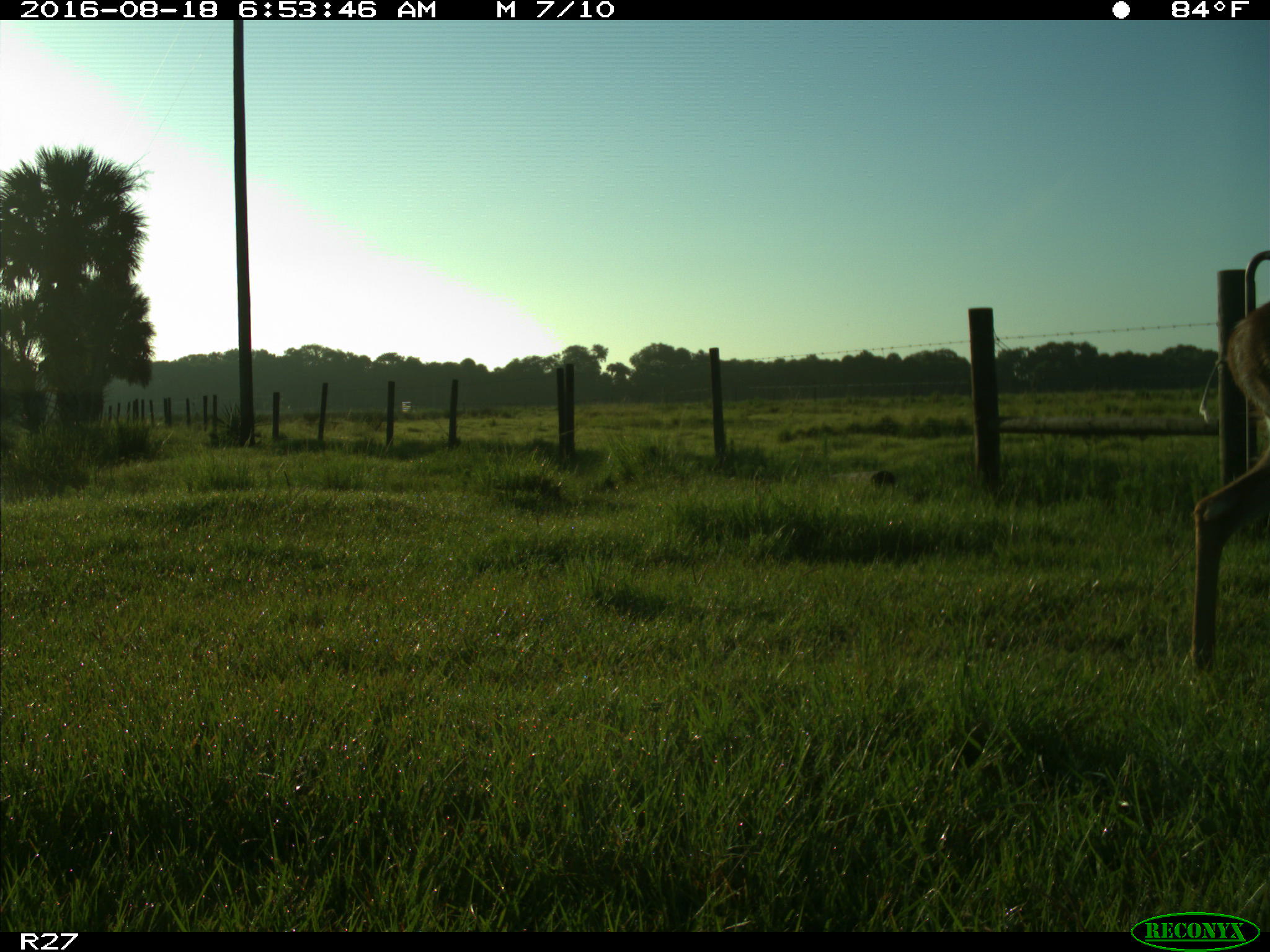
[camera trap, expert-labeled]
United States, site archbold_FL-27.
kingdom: Animalia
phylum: Chordata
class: Mammalia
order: Artiodactyla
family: Cervidae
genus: Odocoileus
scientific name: Odocoileus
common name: deer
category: unidentified deer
Unidentified deer (deer) (Odocoileus).